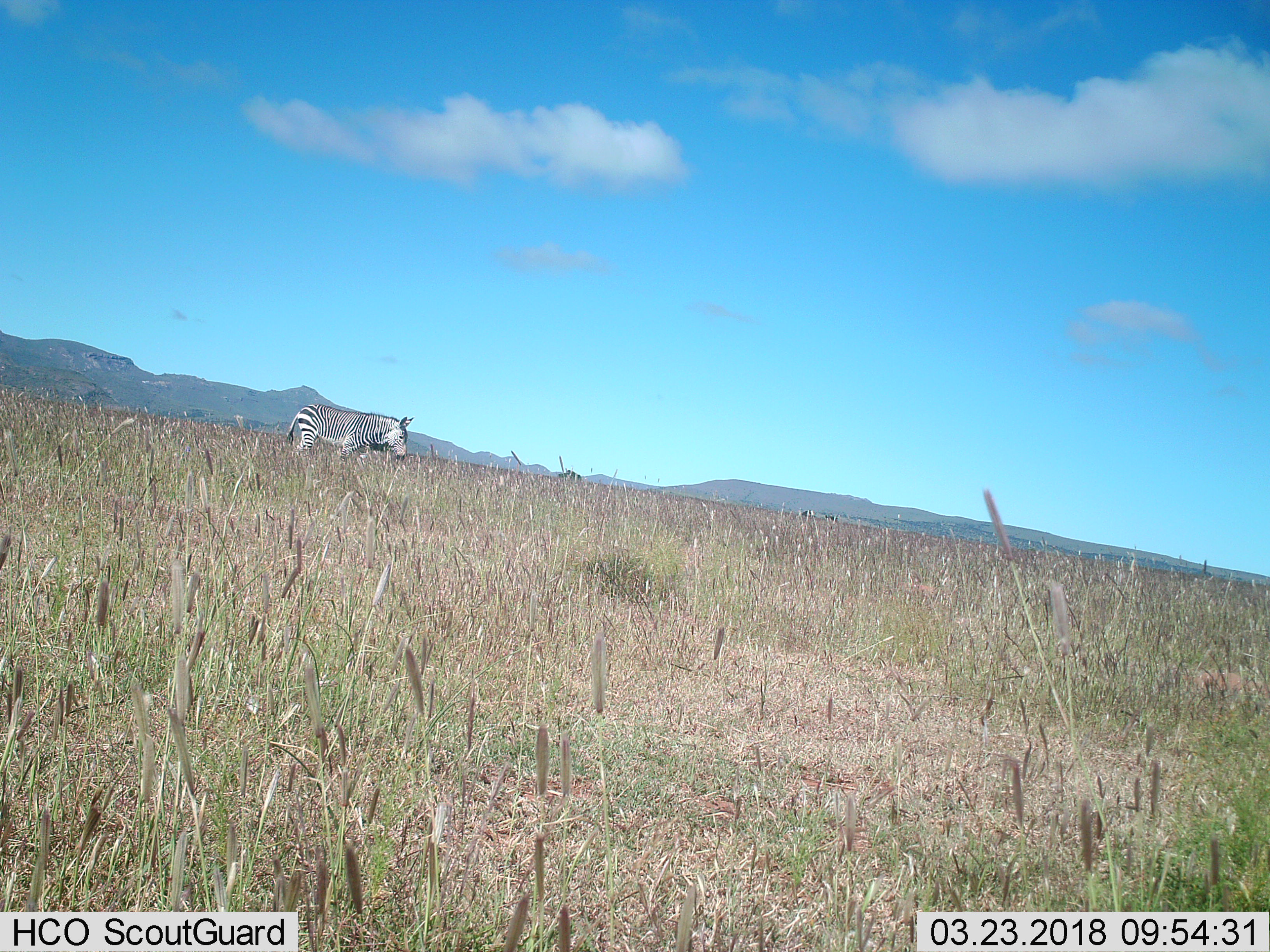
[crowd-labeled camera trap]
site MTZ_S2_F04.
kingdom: Animalia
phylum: Chordata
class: Mammalia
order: Perissodactyla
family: Equidae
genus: Equus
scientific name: Equus zebra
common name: mountain zebra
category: zebramountain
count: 1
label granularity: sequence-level